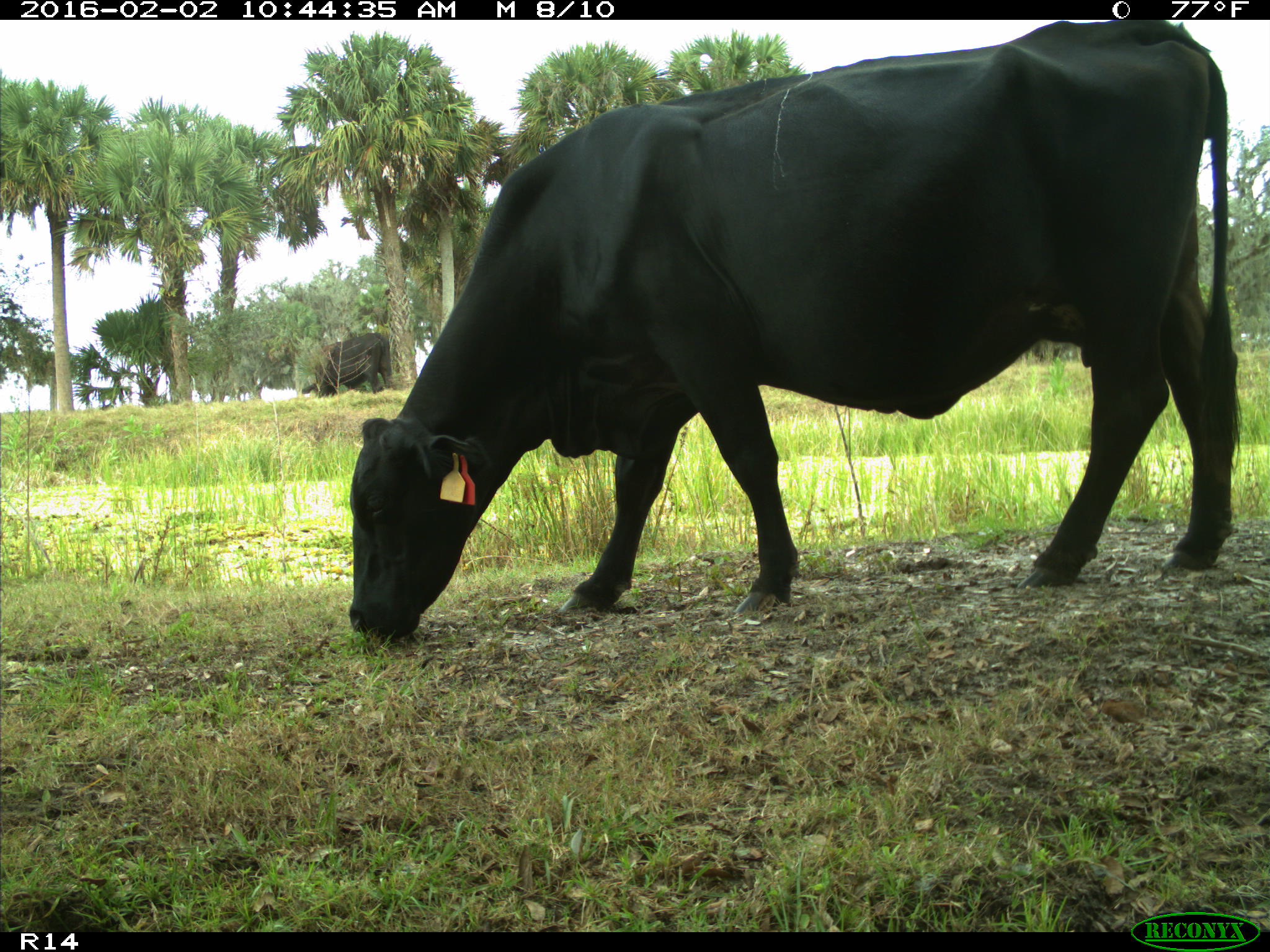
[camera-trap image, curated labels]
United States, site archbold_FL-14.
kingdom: Animalia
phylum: Chordata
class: Mammalia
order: Artiodactyla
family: Bovidae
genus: Bos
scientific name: Bos taurus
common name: domestic cow